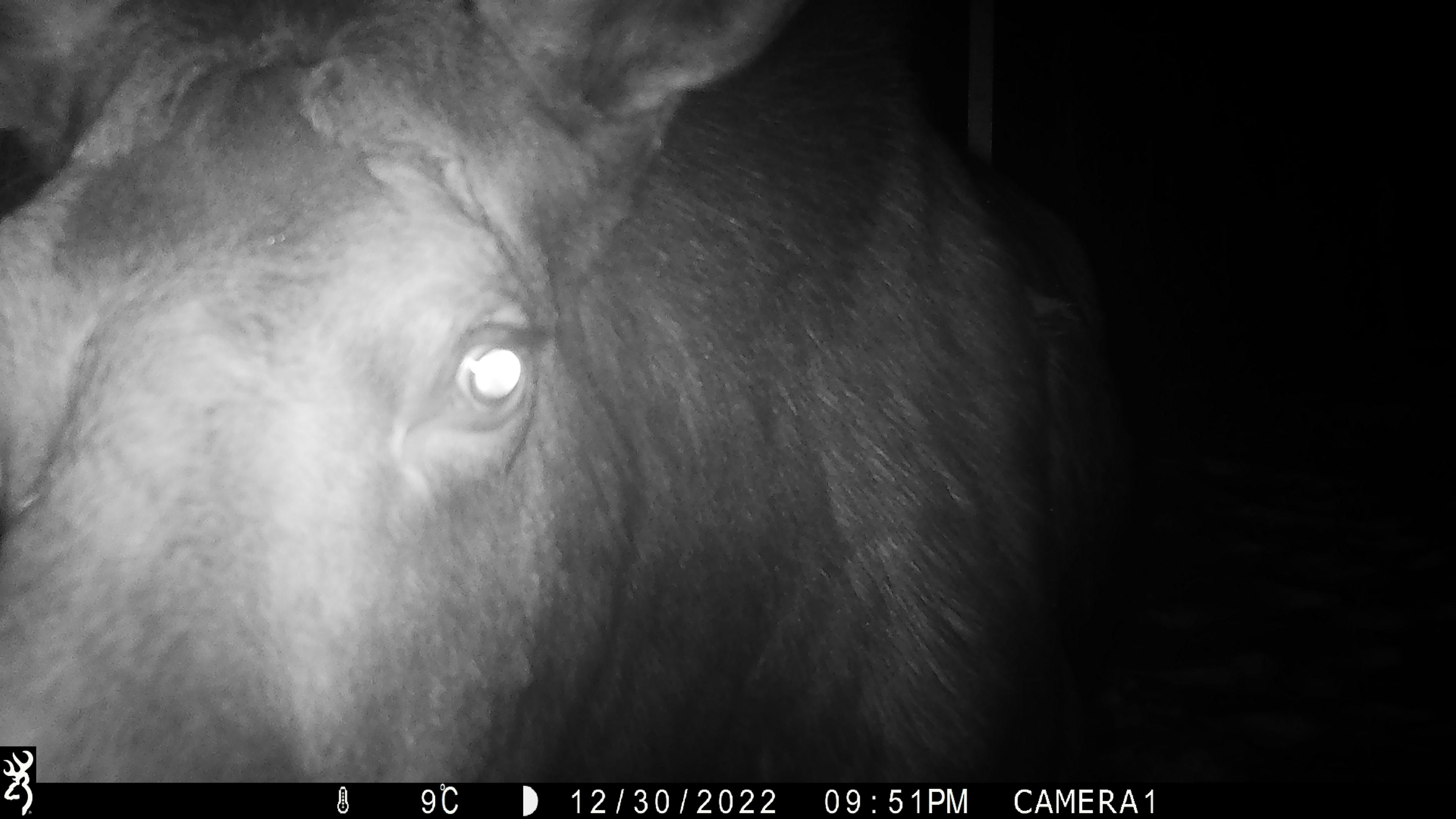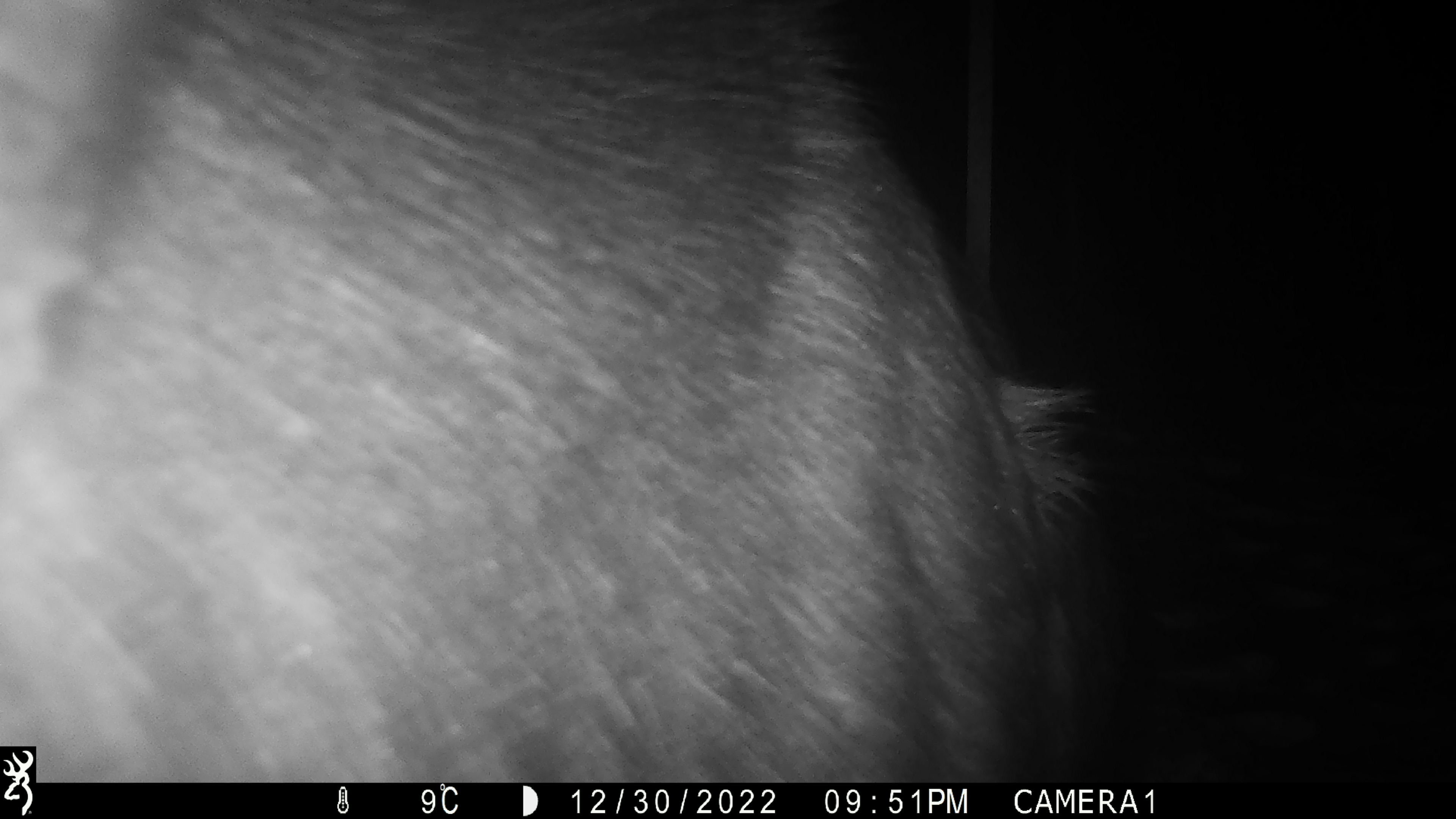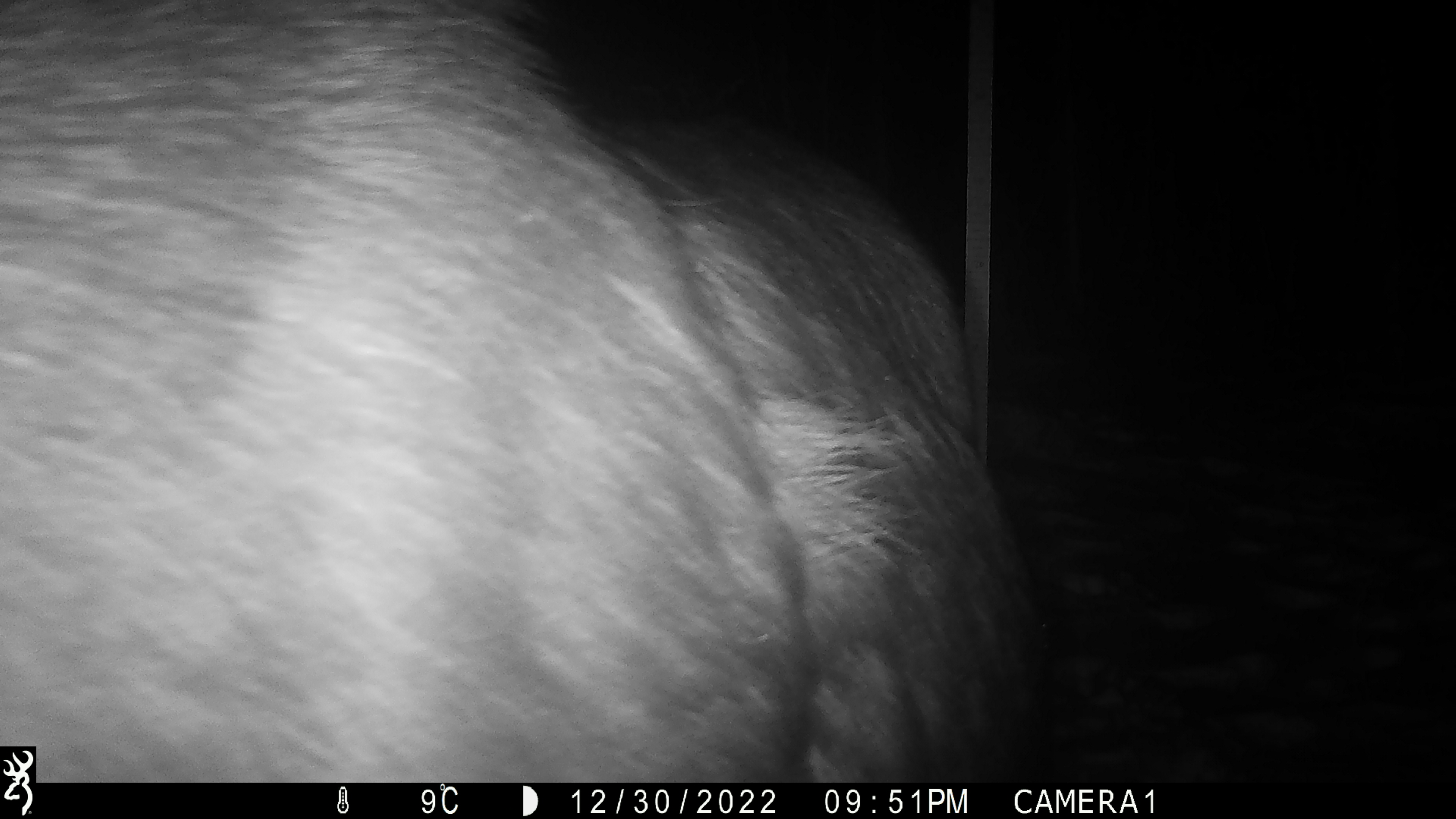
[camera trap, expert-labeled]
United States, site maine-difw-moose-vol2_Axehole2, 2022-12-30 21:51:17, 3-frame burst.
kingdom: Animalia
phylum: Chordata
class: Mammalia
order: Artiodactyla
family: Cervidae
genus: Alces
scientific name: Alces alces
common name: moose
Moose (Alces alces).